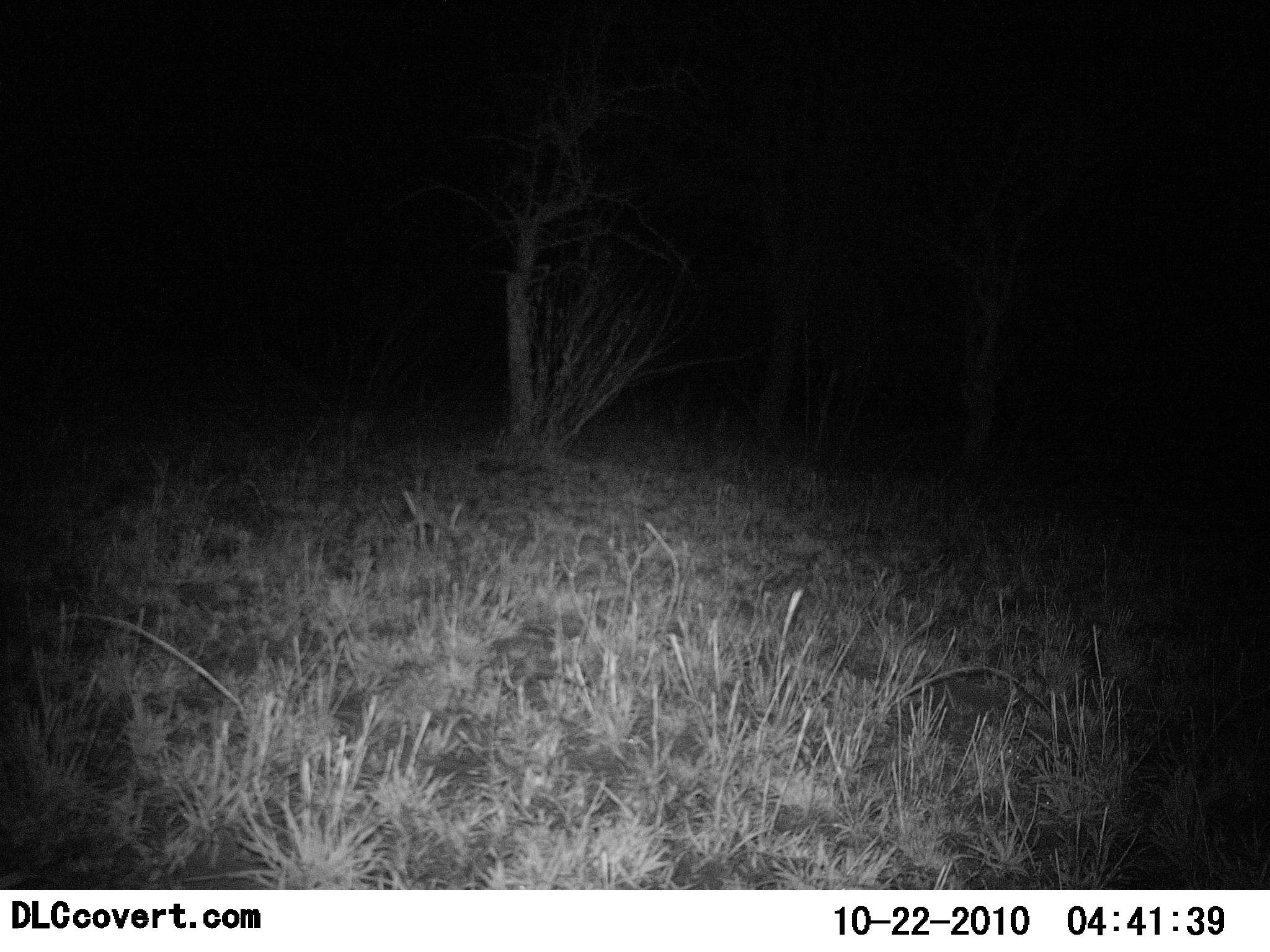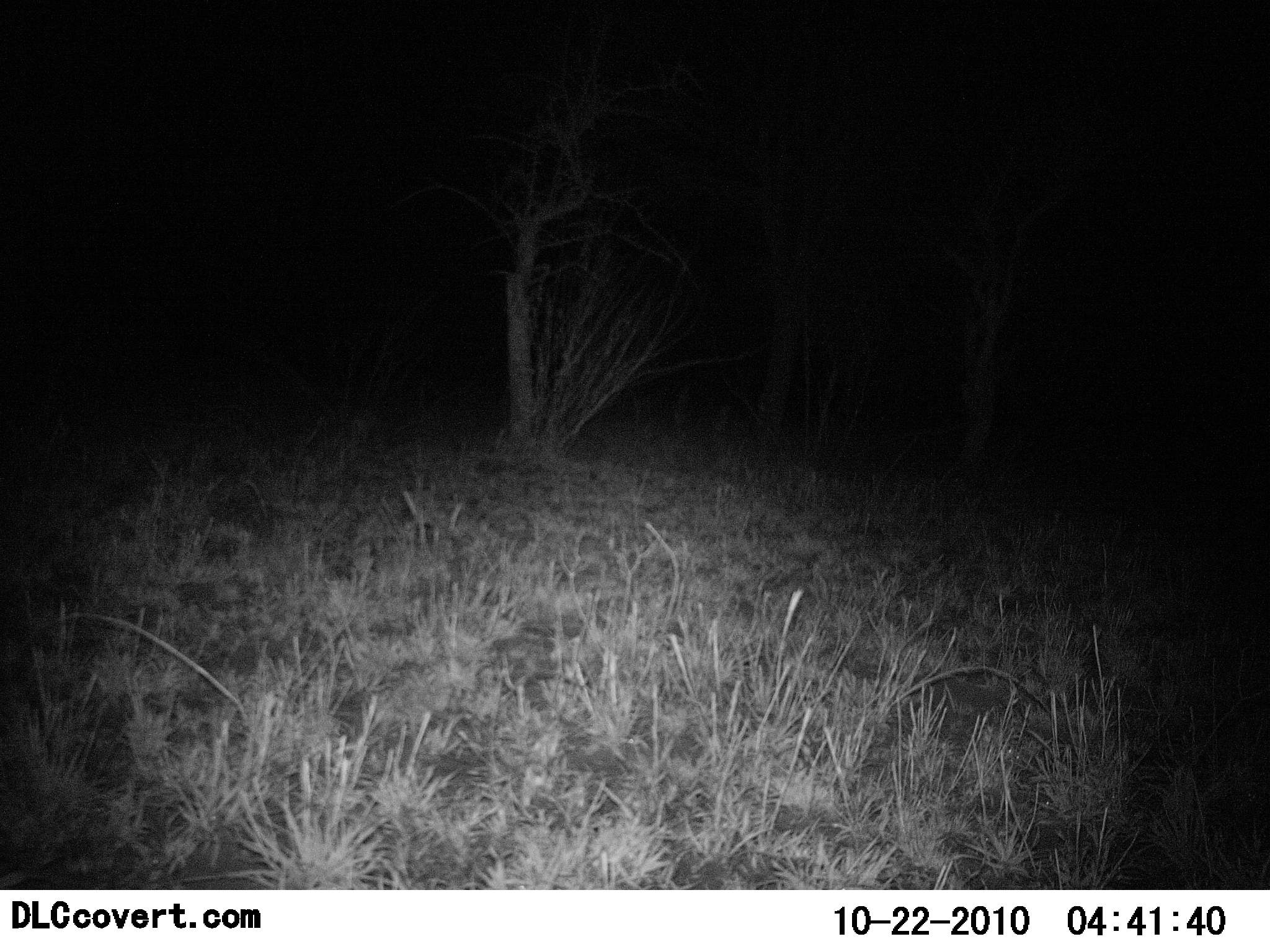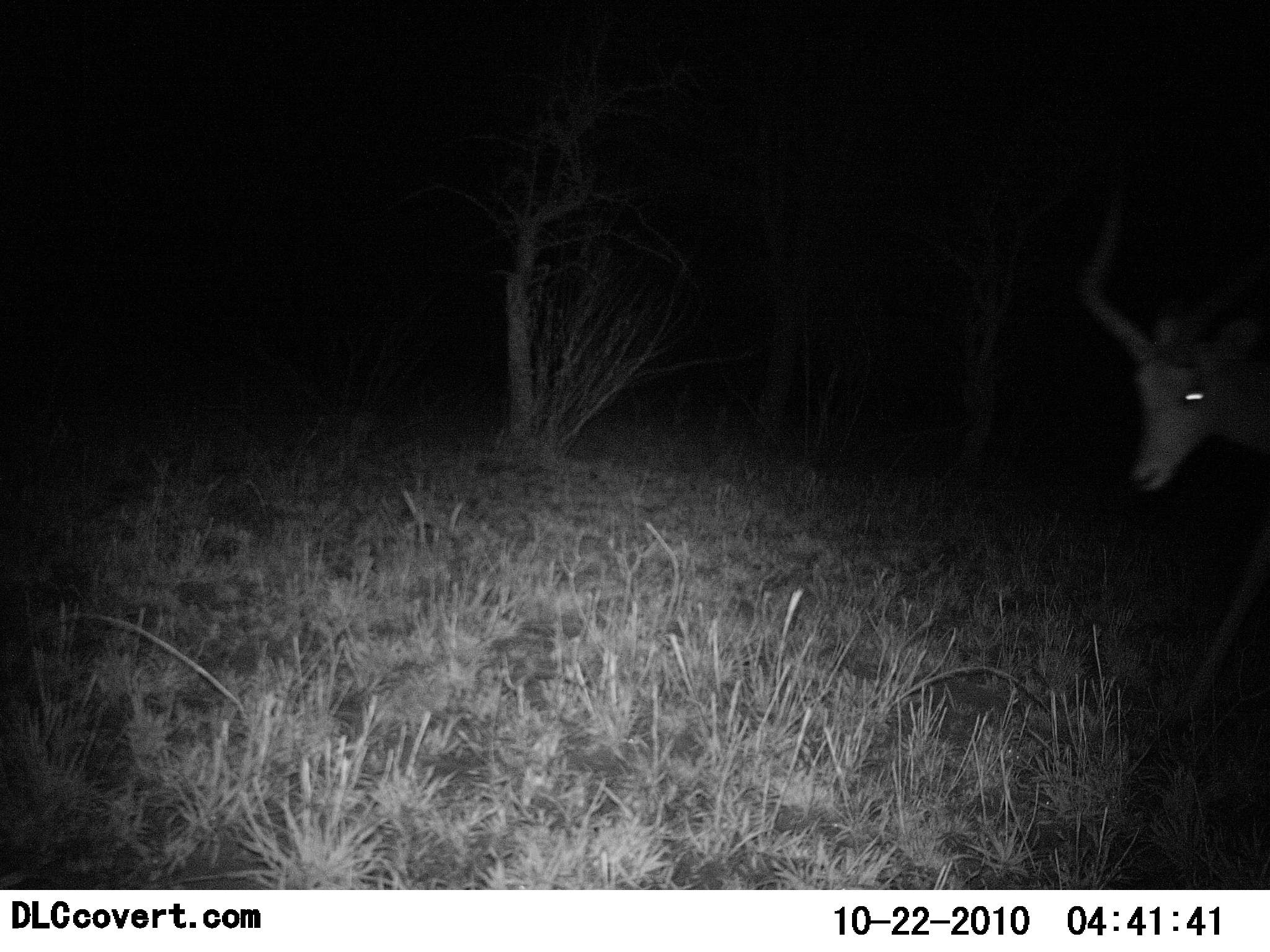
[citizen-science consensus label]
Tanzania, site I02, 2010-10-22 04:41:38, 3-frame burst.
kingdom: Animalia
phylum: Chordata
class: Mammalia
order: Artiodactyla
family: Bovidae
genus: Aepyceros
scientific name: Aepyceros melampus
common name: impala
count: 1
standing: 0%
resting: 0%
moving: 100%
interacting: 0%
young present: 0%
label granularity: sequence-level